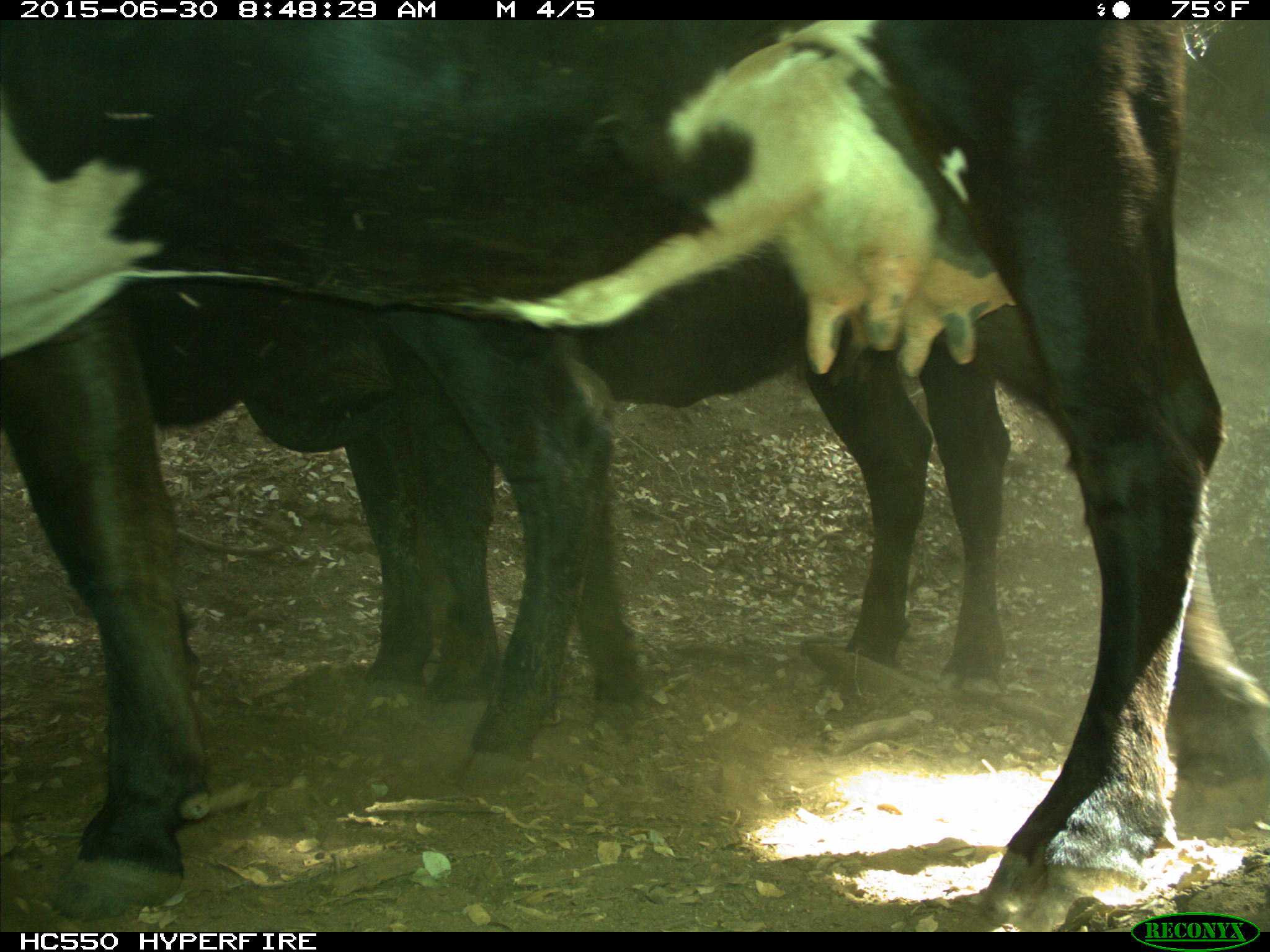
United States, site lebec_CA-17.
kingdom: Animalia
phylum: Chordata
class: Mammalia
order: Artiodactyla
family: Bovidae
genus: Bos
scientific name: Bos taurus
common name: domestic cow